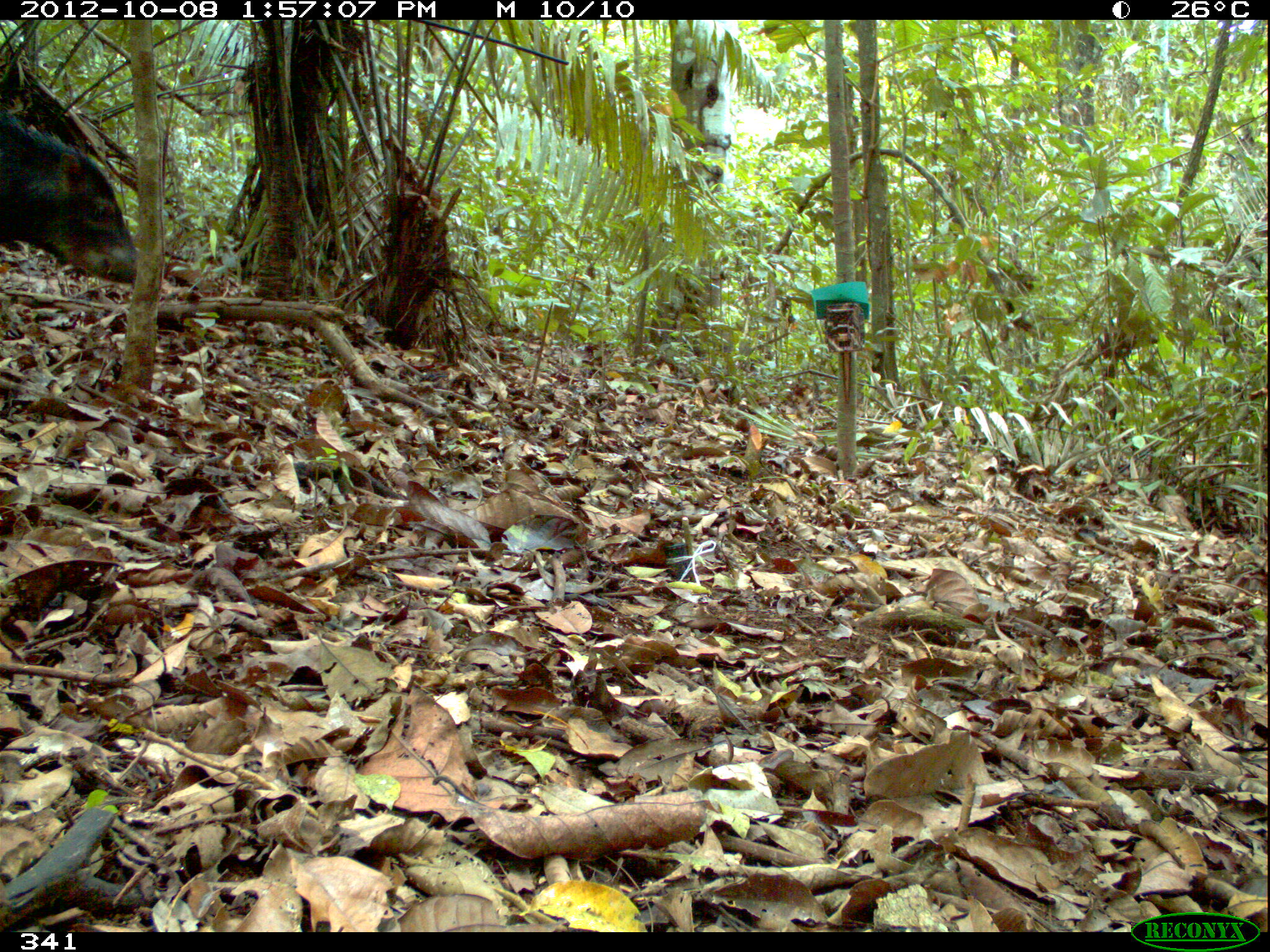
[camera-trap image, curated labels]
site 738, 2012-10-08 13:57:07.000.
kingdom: Animalia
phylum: Chordata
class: Mammalia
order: Artiodactyla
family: Tayassuidae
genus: Tayassu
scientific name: Tayassu pecari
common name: white-lipped peccary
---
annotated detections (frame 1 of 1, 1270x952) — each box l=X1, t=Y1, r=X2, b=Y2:
tayassu pecari: l=0, t=108, r=138, b=281